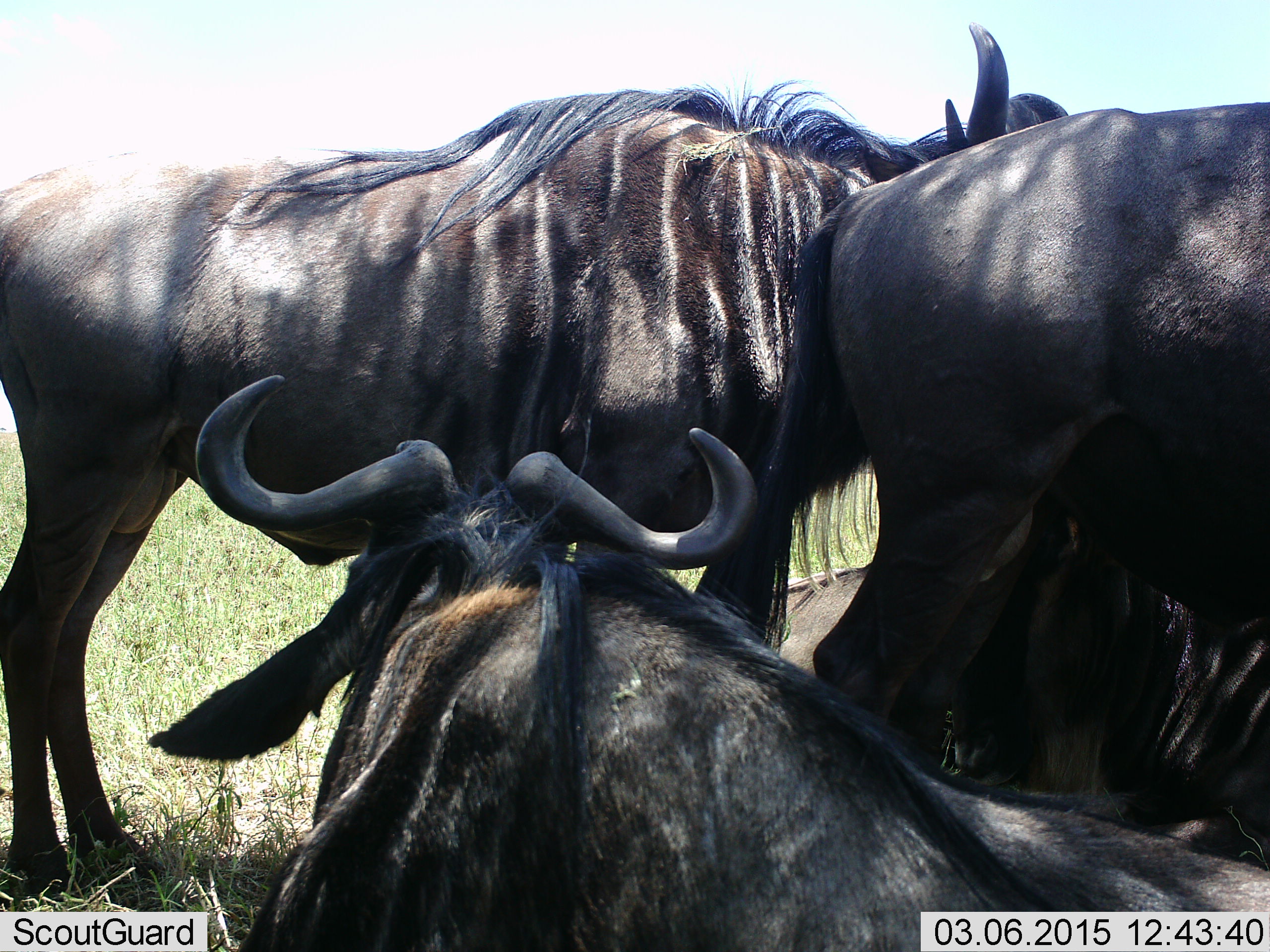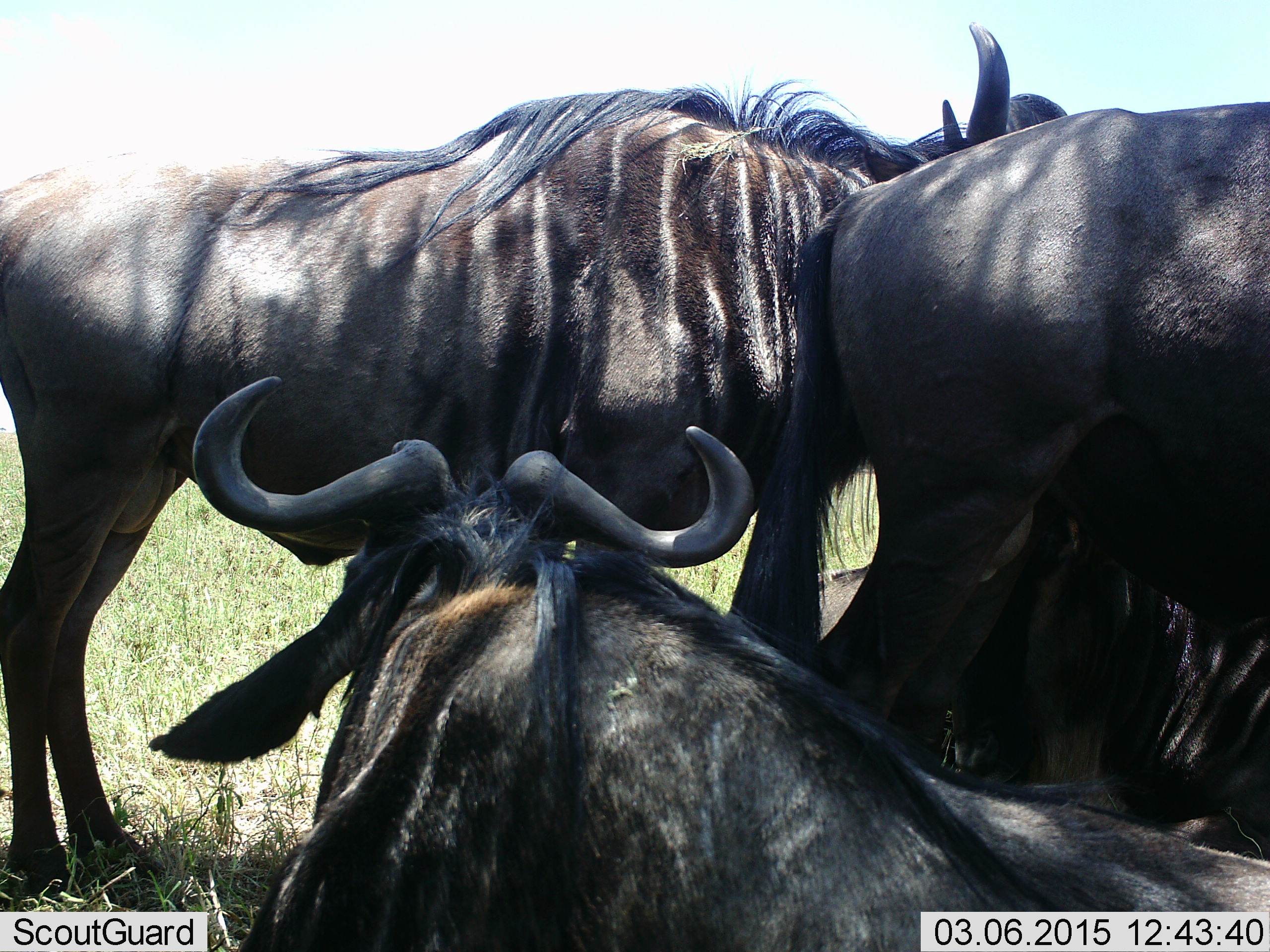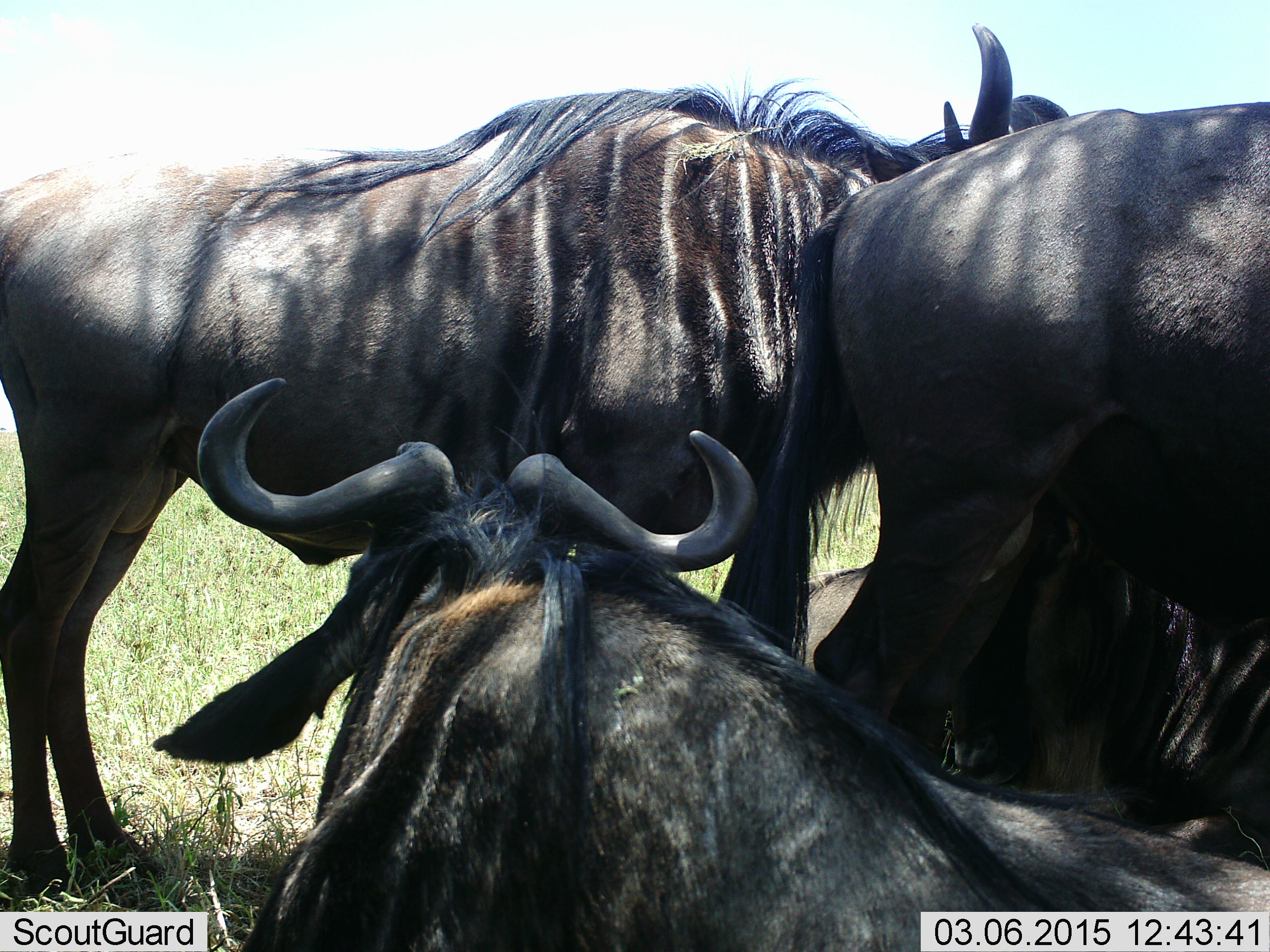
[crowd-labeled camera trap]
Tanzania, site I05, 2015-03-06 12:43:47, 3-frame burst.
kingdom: Animalia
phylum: Chordata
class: Mammalia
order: Artiodactyla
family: Bovidae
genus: Connochaetes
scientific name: Connochaetes taurinus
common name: blue wildebeest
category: wildebeest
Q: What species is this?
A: Wildebeest (blue wildebeest) (Connochaetes taurinus).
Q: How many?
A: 3.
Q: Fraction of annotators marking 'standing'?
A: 70%.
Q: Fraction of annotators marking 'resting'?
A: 70%.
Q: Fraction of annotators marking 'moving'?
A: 0%.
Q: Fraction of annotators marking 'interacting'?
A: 10%.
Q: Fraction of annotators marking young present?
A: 0%.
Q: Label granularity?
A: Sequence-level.